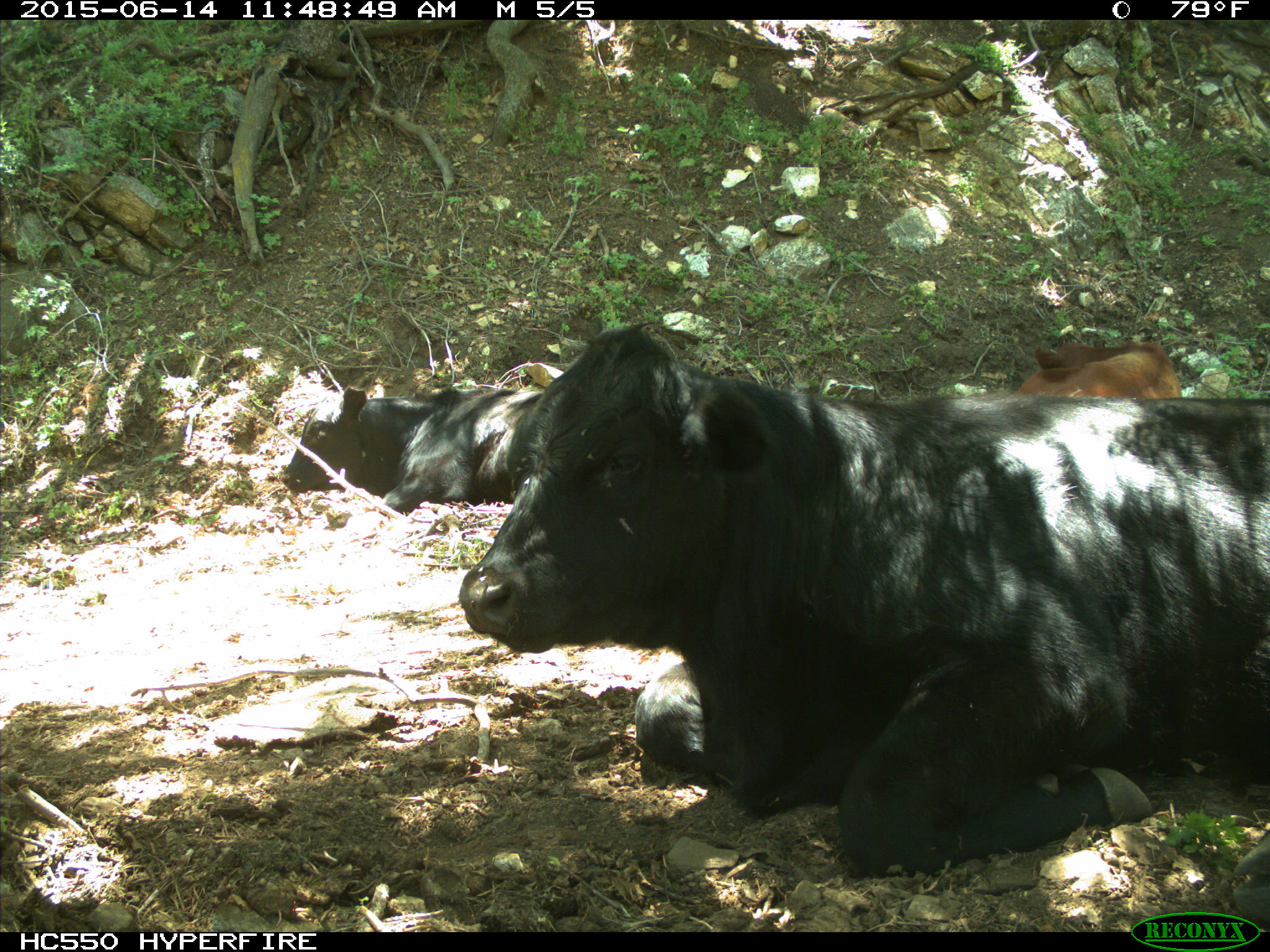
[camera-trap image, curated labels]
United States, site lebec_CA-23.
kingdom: Animalia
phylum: Chordata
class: Mammalia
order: Artiodactyla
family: Bovidae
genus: Bos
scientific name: Bos taurus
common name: domestic cow